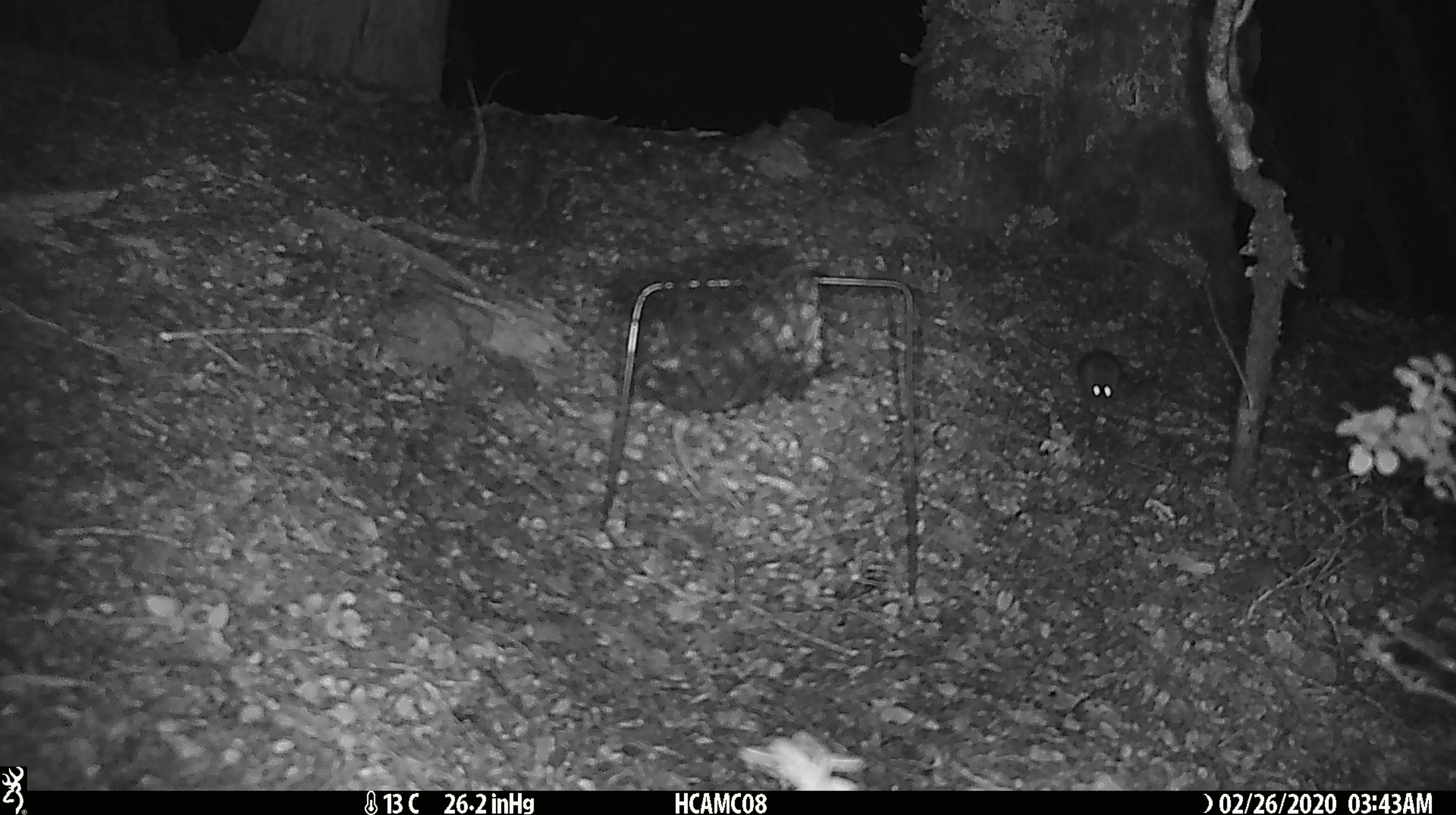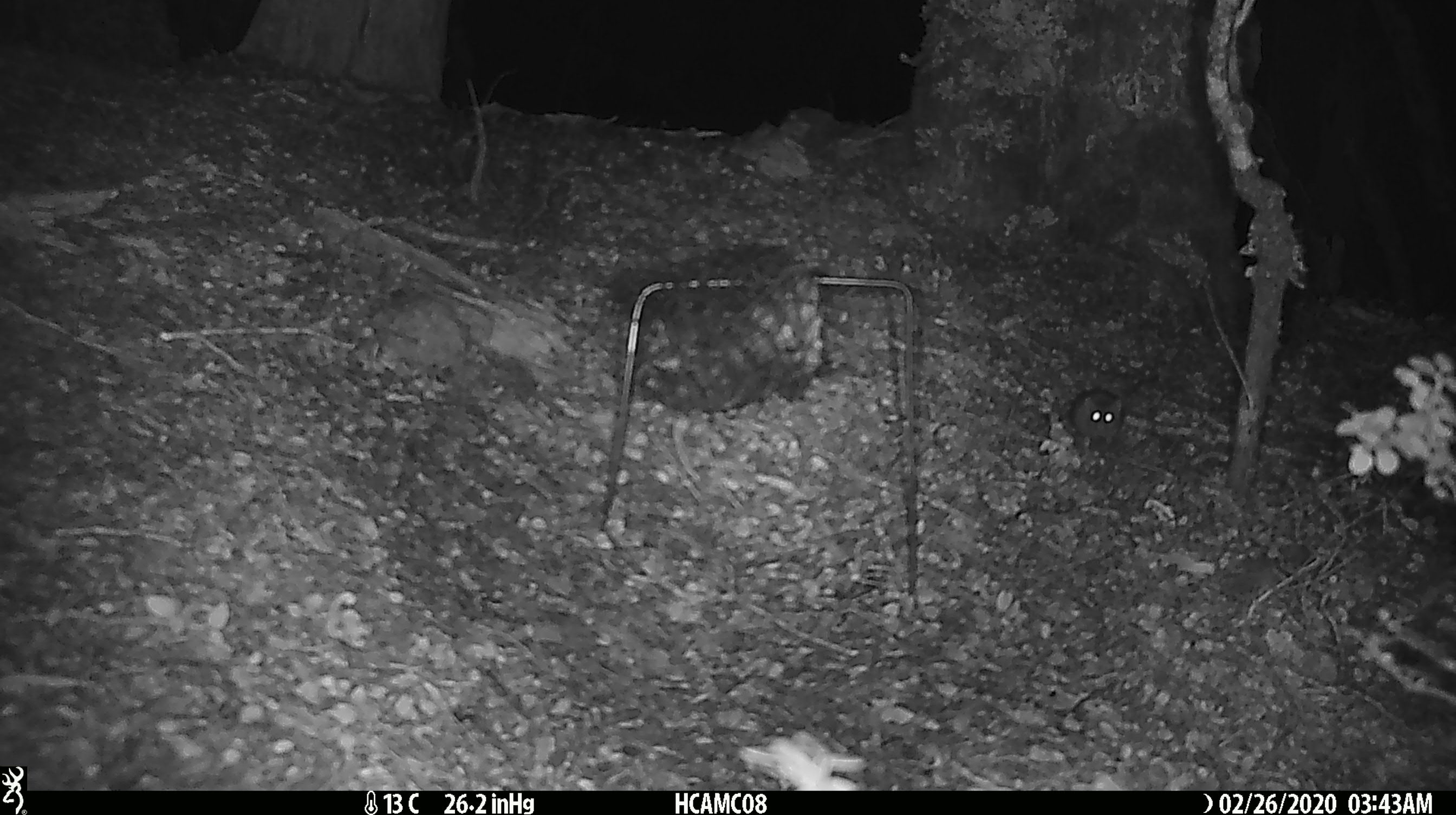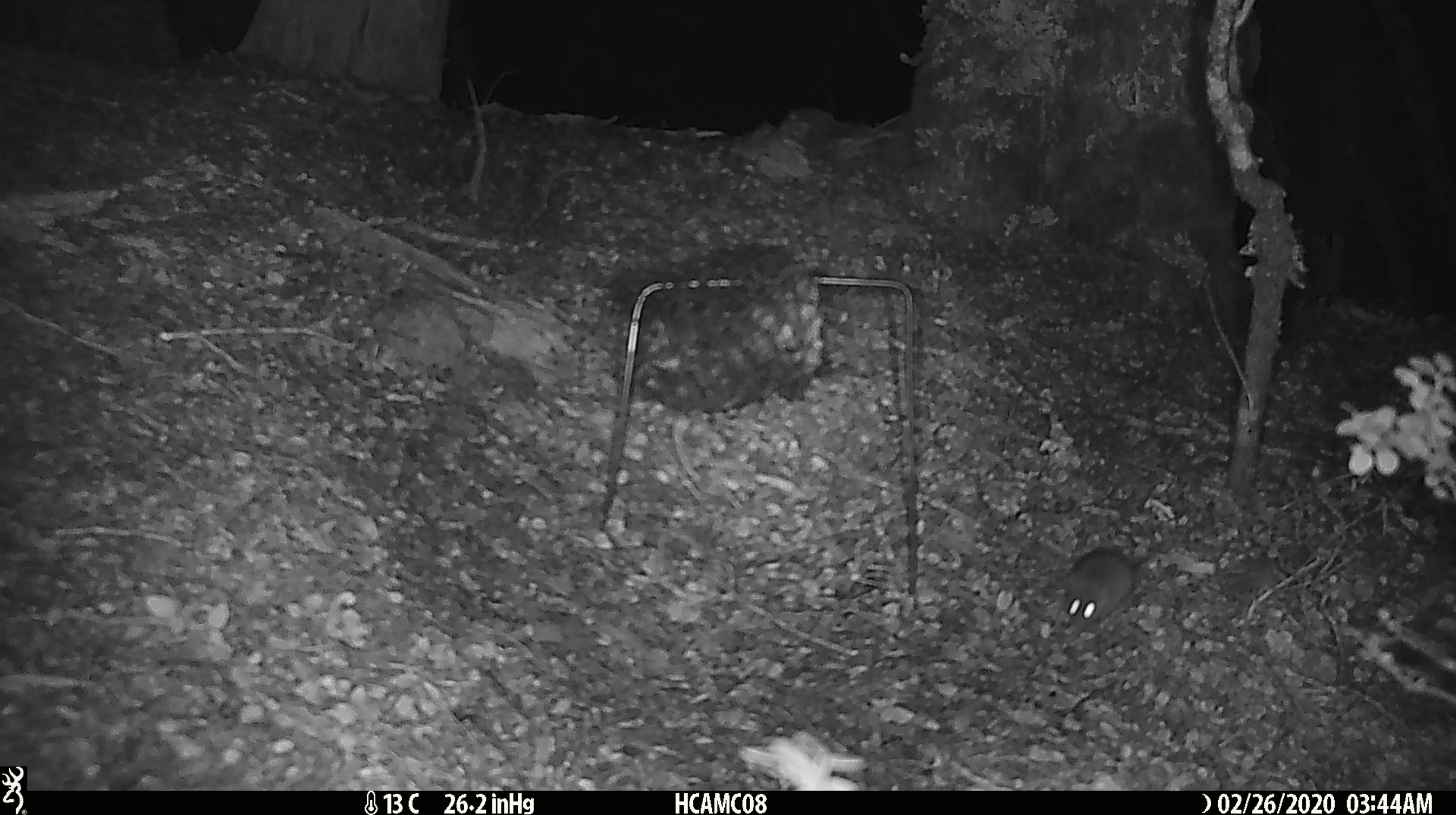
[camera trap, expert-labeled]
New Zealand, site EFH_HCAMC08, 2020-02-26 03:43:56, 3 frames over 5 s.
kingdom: Animalia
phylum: Chordata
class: Mammalia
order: Rodentia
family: Muridae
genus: Mus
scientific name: Mus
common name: mouse